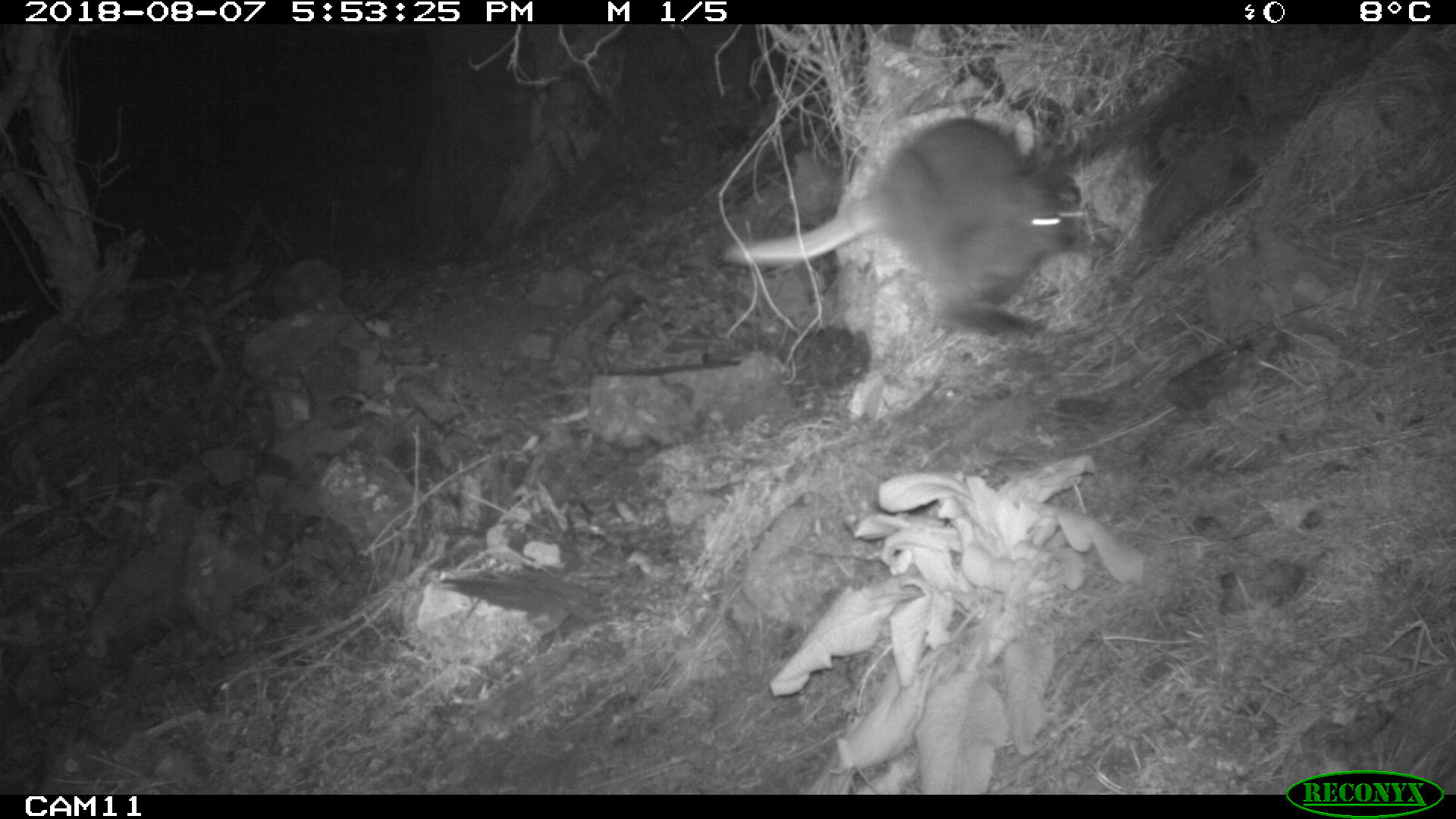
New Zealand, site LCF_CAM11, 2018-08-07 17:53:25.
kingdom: Animalia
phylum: Chordata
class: Mammalia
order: Diprotodontia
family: Macropodidae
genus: Notamacropus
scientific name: Notamacropus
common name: wallaby